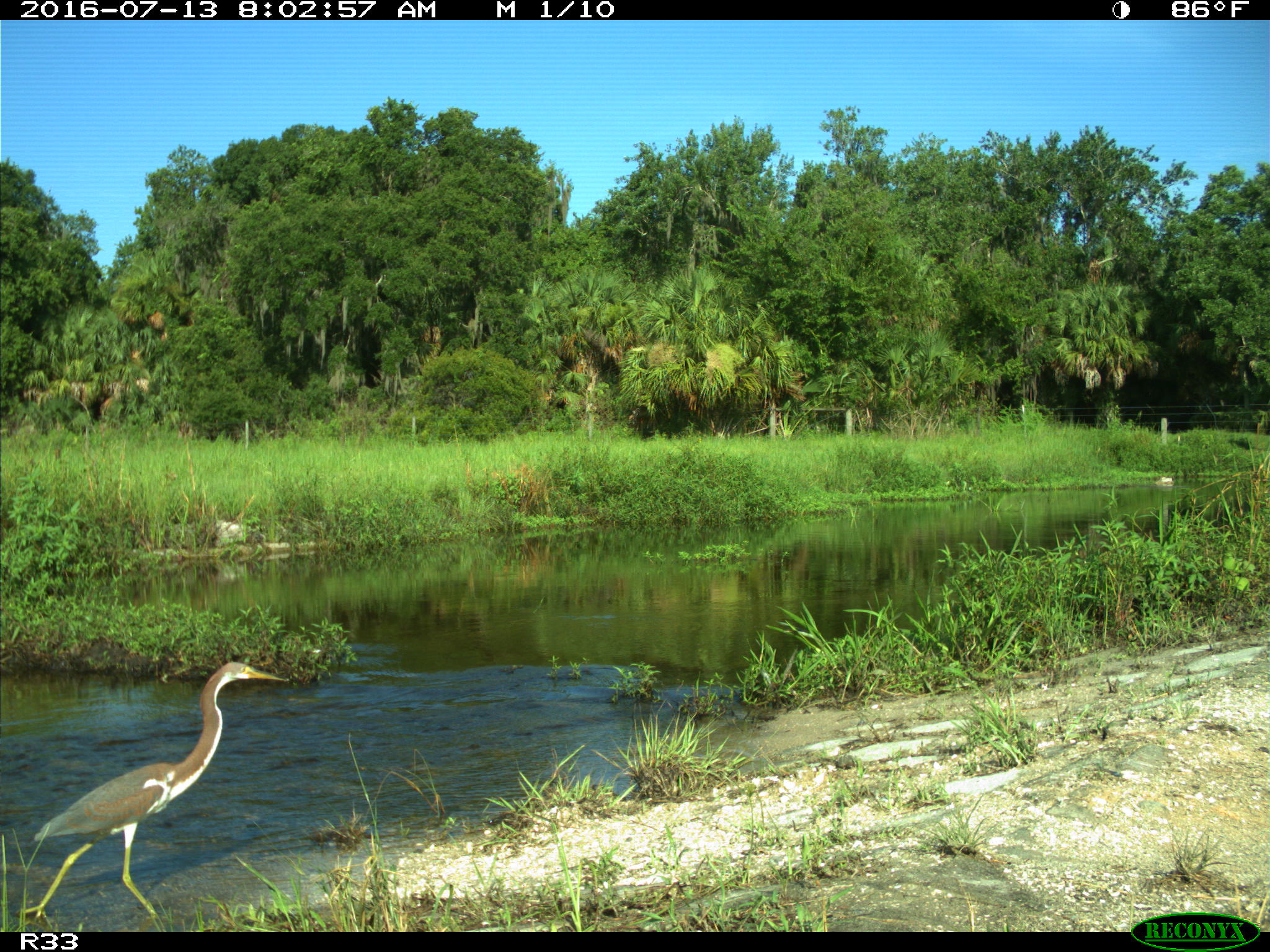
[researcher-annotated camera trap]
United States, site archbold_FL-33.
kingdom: Animalia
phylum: Chordata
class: Aves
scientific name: Aves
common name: birds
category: unidentified bird